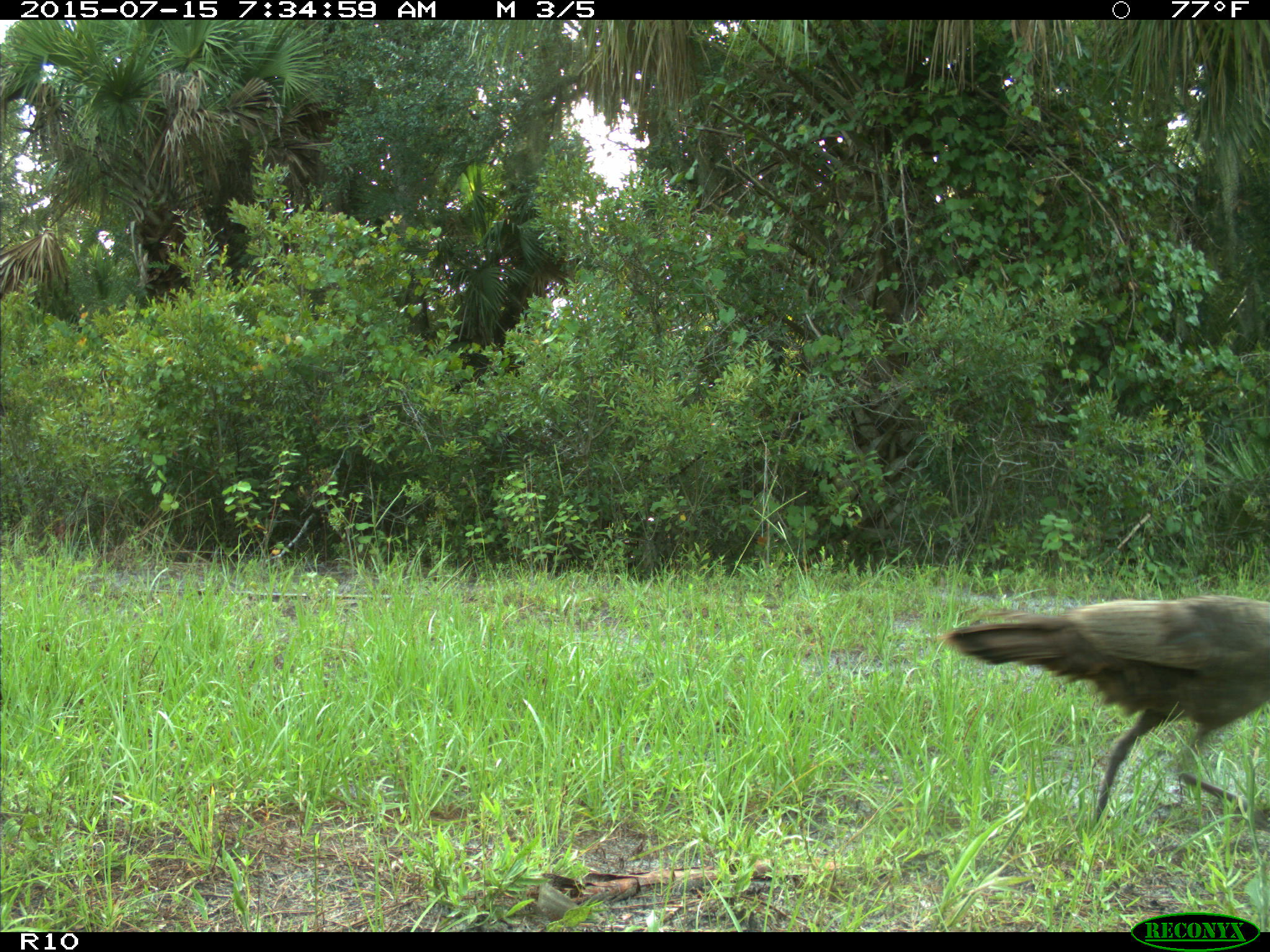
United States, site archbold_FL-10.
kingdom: Animalia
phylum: Chordata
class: Aves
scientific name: Aves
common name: birds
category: unidentified bird